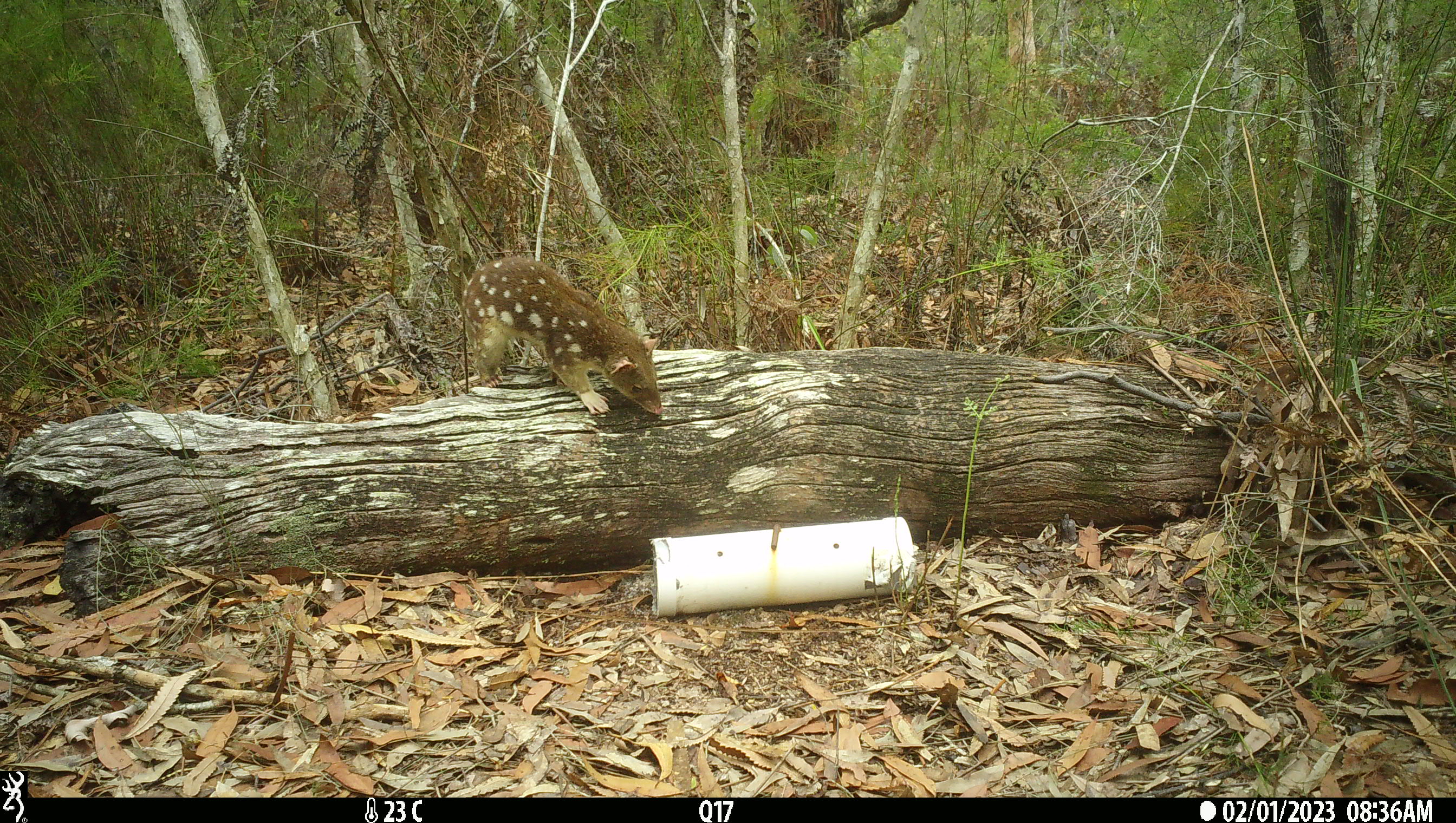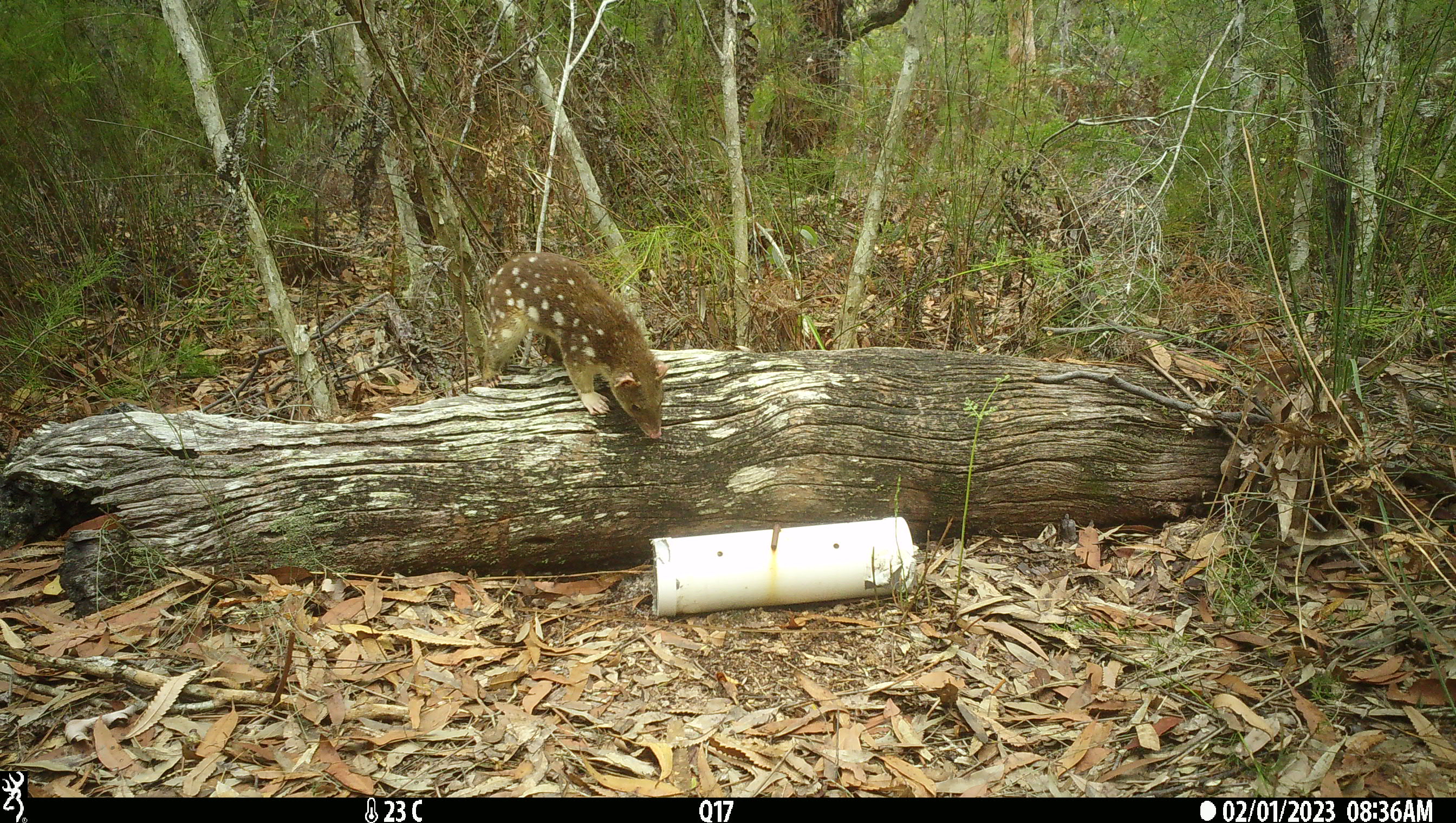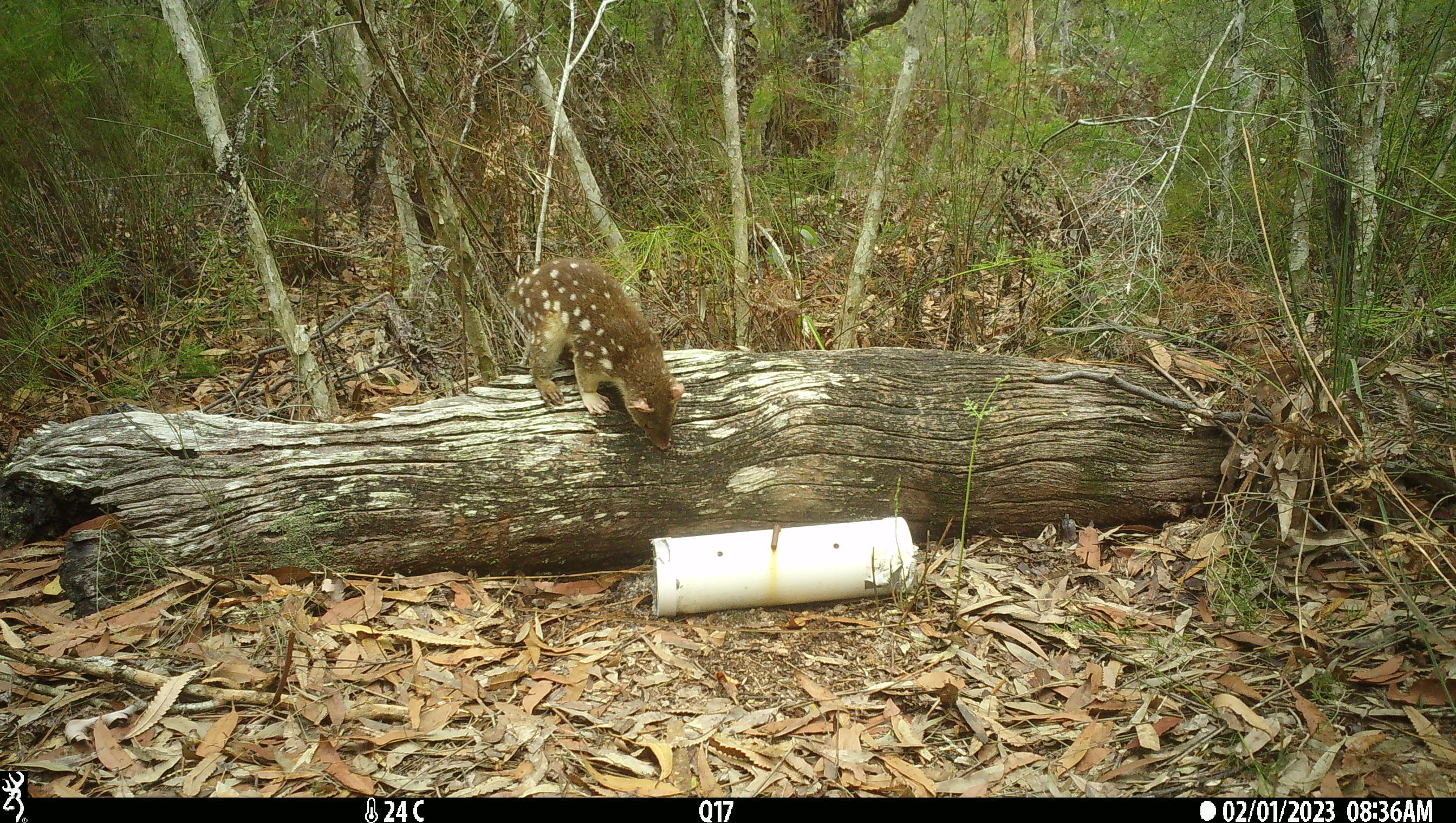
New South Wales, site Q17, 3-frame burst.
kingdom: Animalia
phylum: Chordata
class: Mammalia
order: Dasyuromorphia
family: Dasyuridae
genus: Dasyurus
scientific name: Dasyurus maculatus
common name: spotted-tailed quoll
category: quoll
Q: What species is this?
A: Quoll (spotted-tailed quoll) (Dasyurus maculatus).